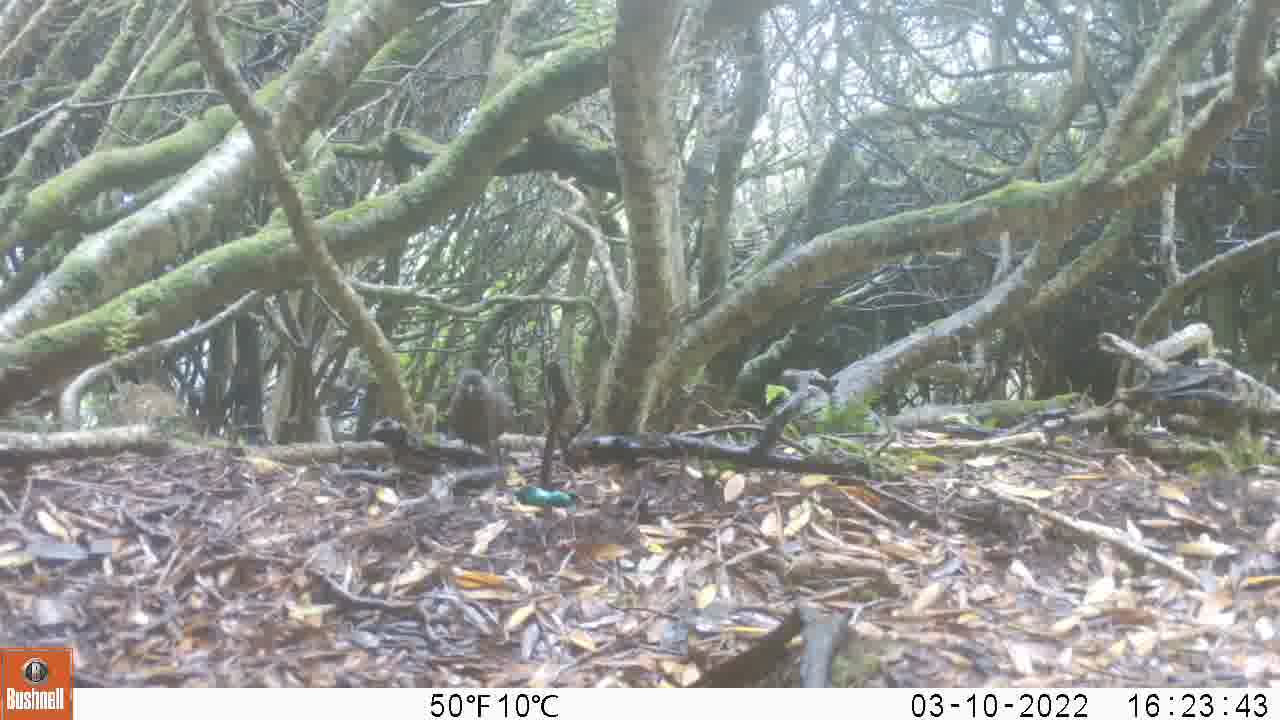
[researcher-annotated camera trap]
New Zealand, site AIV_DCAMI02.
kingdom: Animalia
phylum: Chordata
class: Aves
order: Passeriformes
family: Turdidae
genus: Turdus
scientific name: Turdus merula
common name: eurasian blackbird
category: blackbird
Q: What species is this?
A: Blackbird (eurasian blackbird) (Turdus merula).